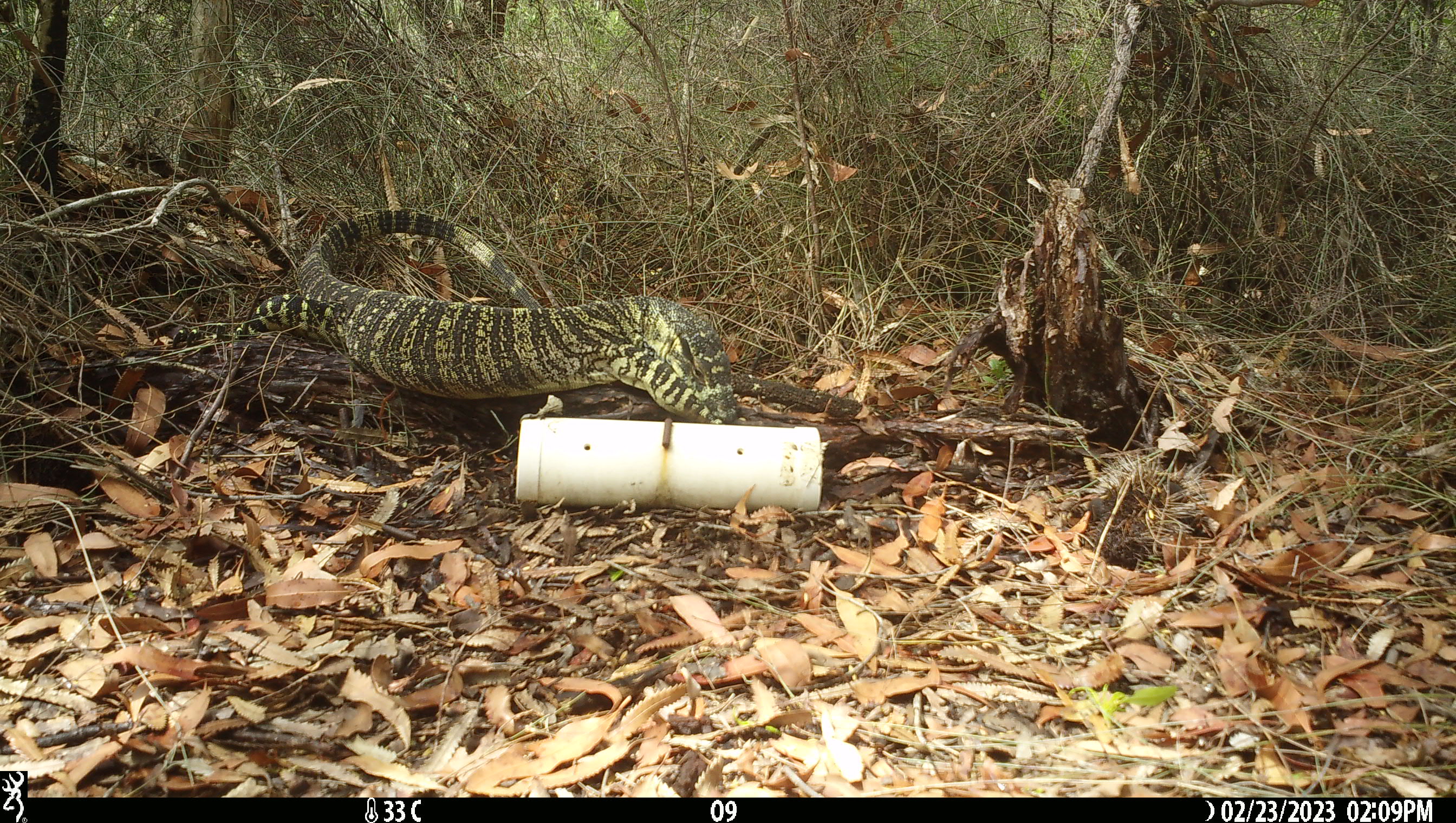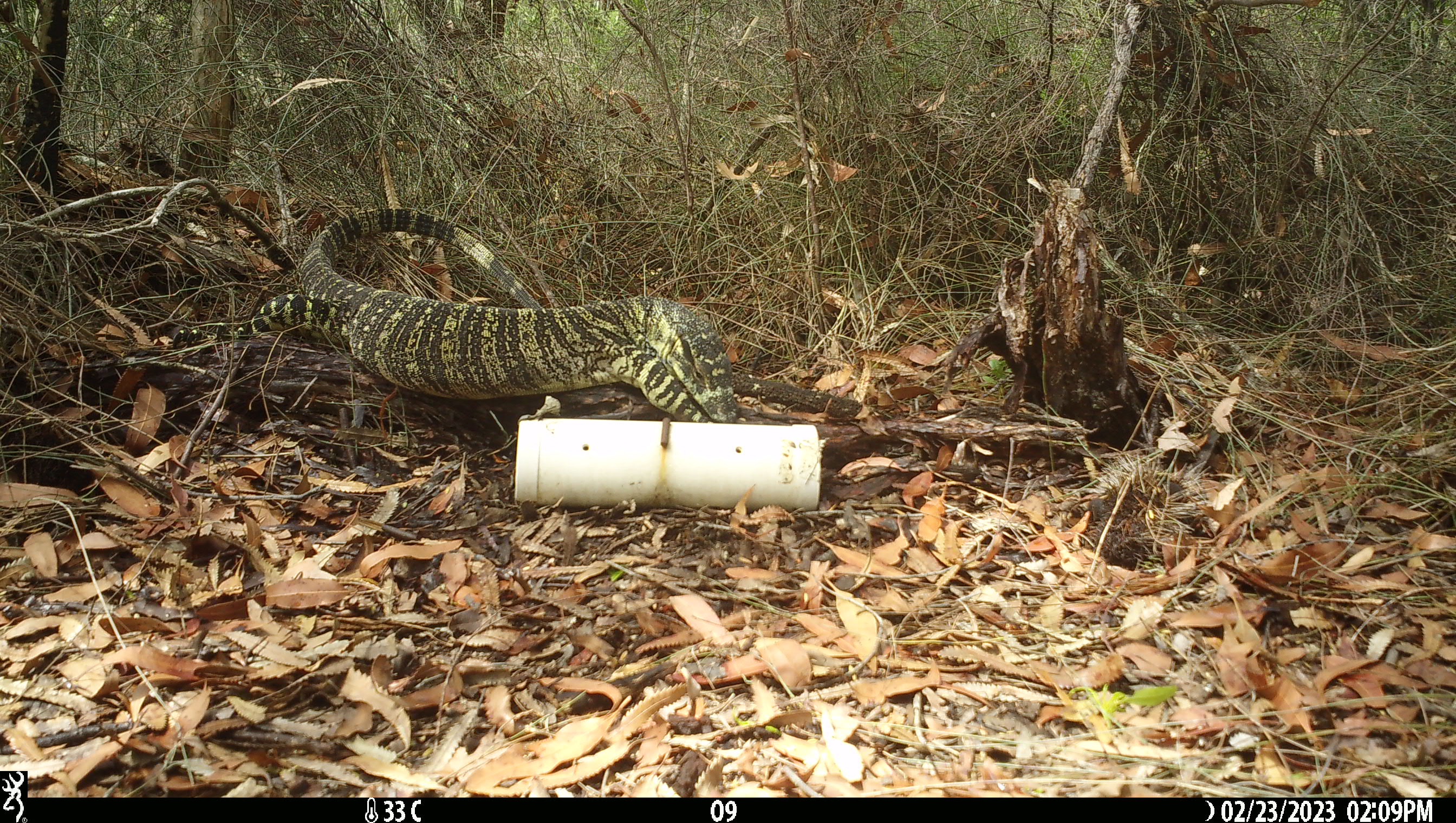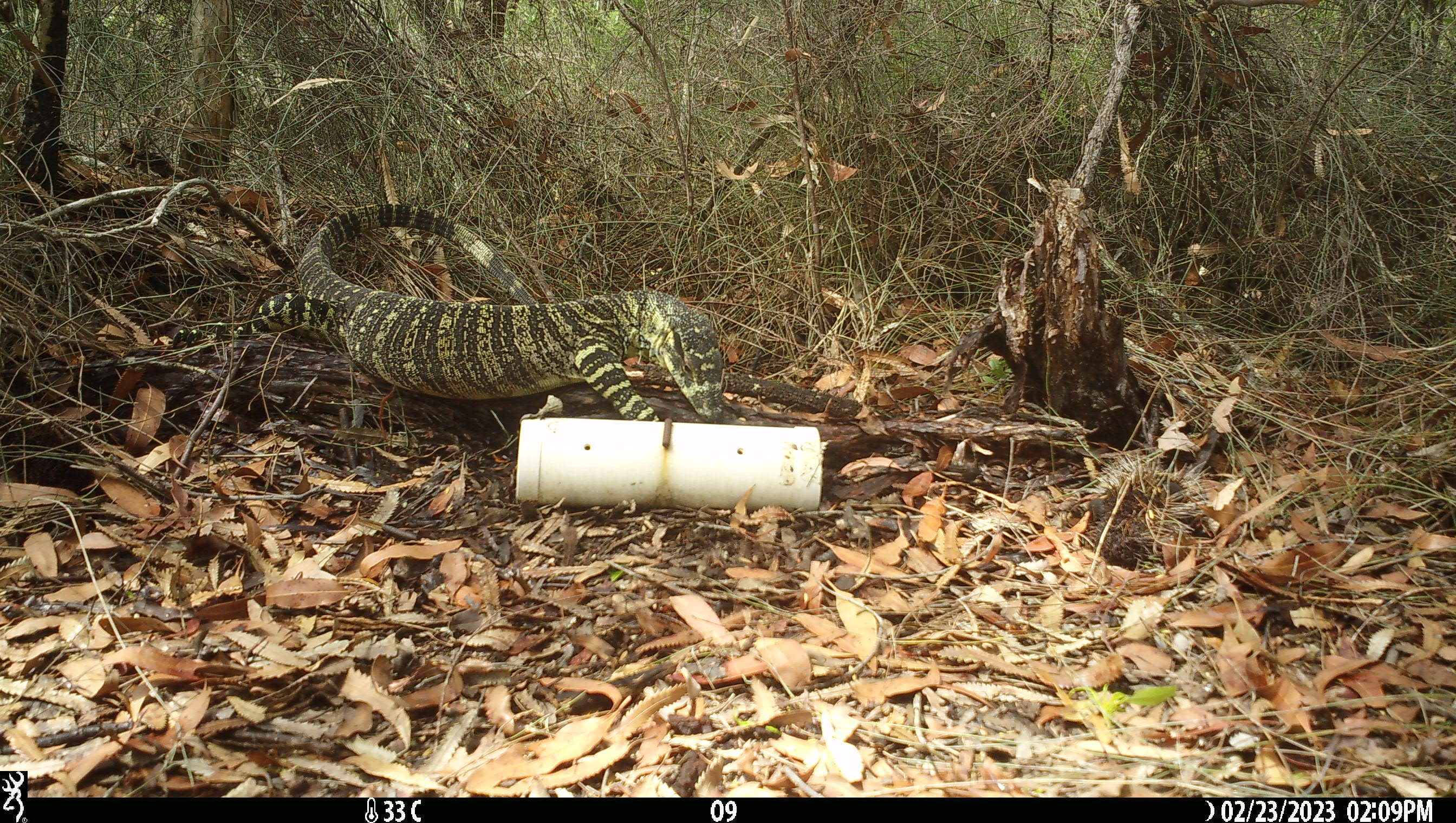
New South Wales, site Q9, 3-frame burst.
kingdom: Animalia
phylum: Chordata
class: Reptilia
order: Squamata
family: Varanidae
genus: Varanus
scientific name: Varanus varius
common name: lace monitor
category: goanna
Goanna (lace monitor) (Varanus varius).